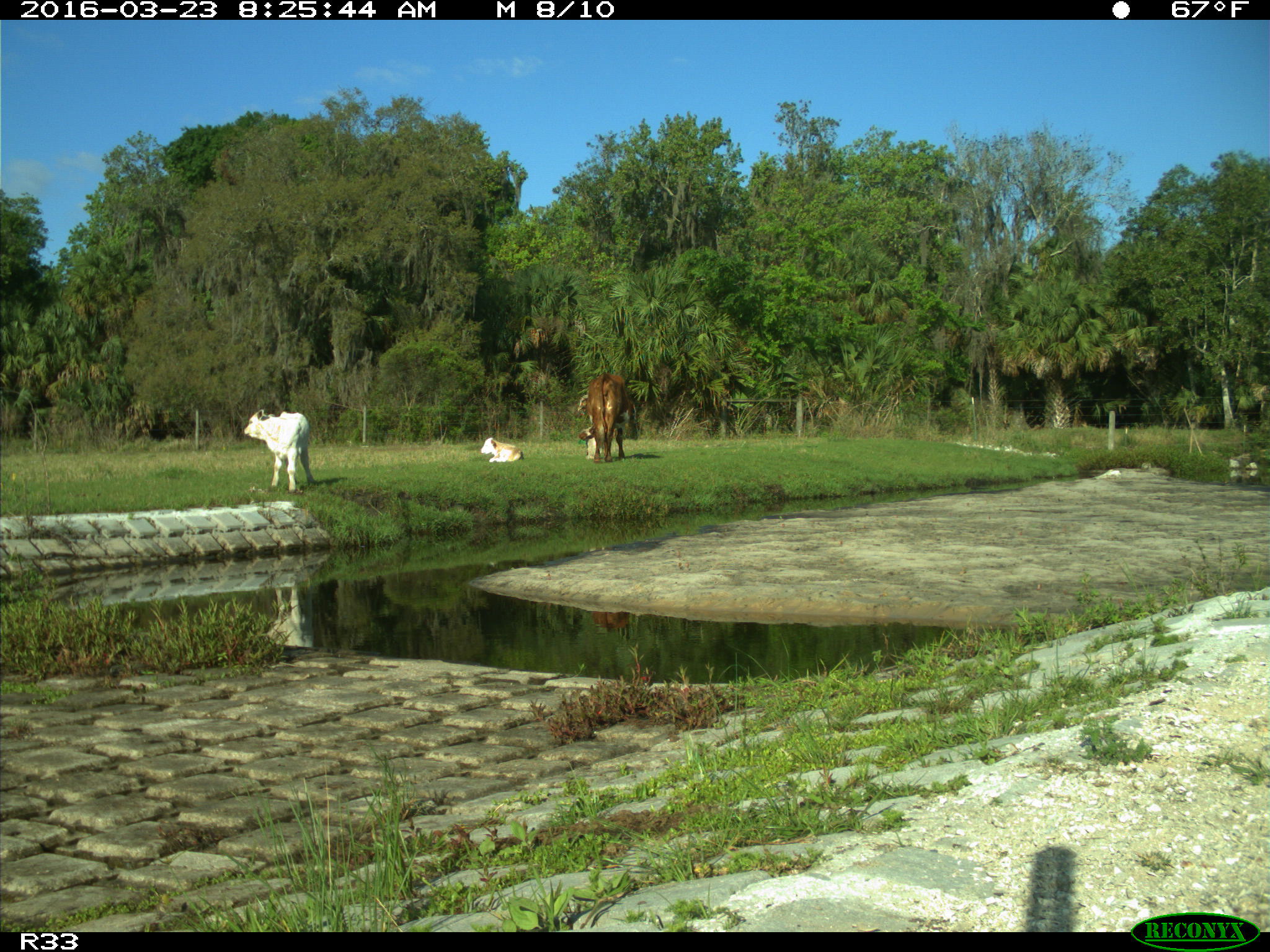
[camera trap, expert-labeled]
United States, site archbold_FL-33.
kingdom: Animalia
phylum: Chordata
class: Mammalia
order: Artiodactyla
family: Bovidae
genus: Bos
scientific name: Bos taurus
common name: domestic cow